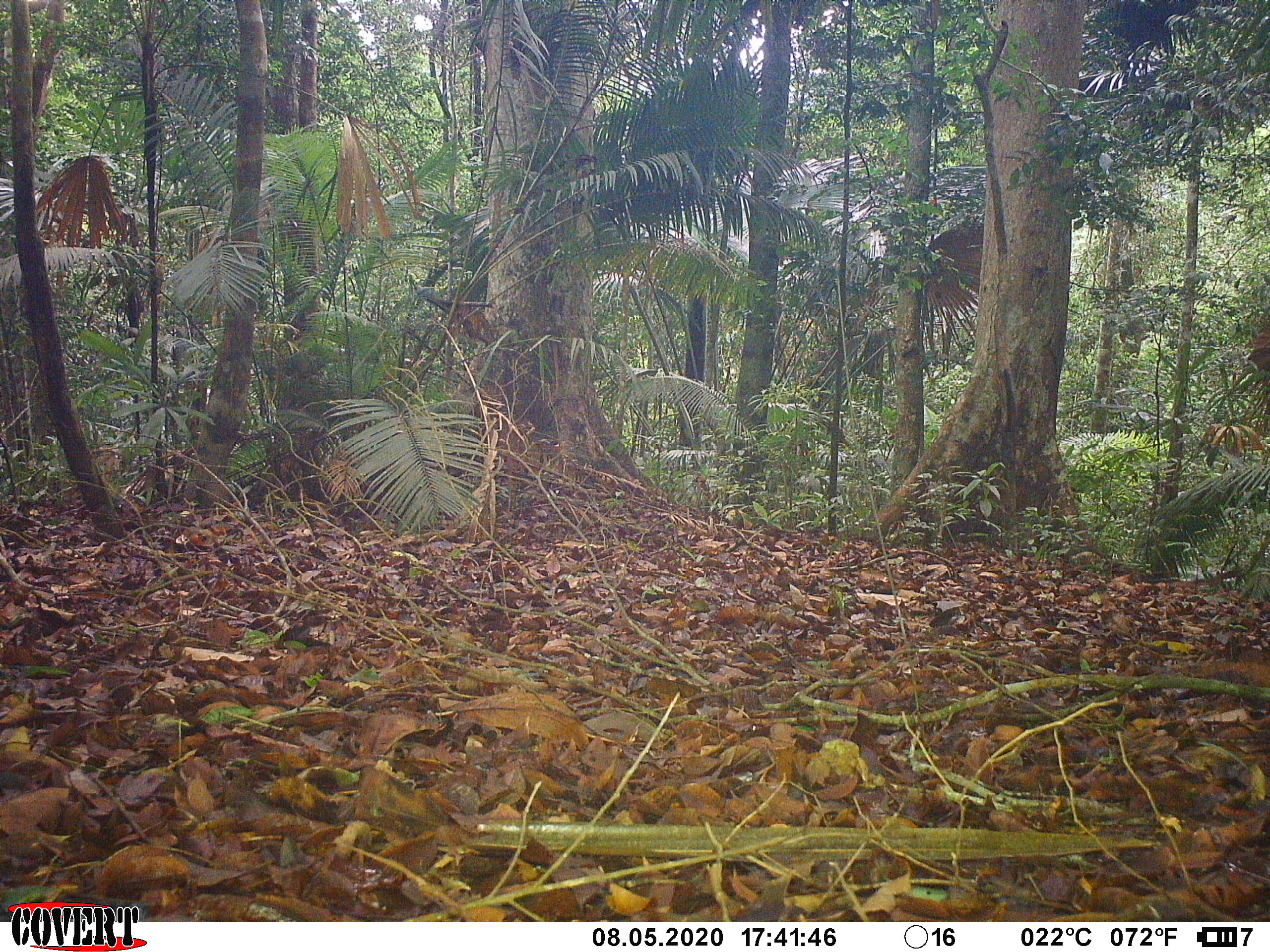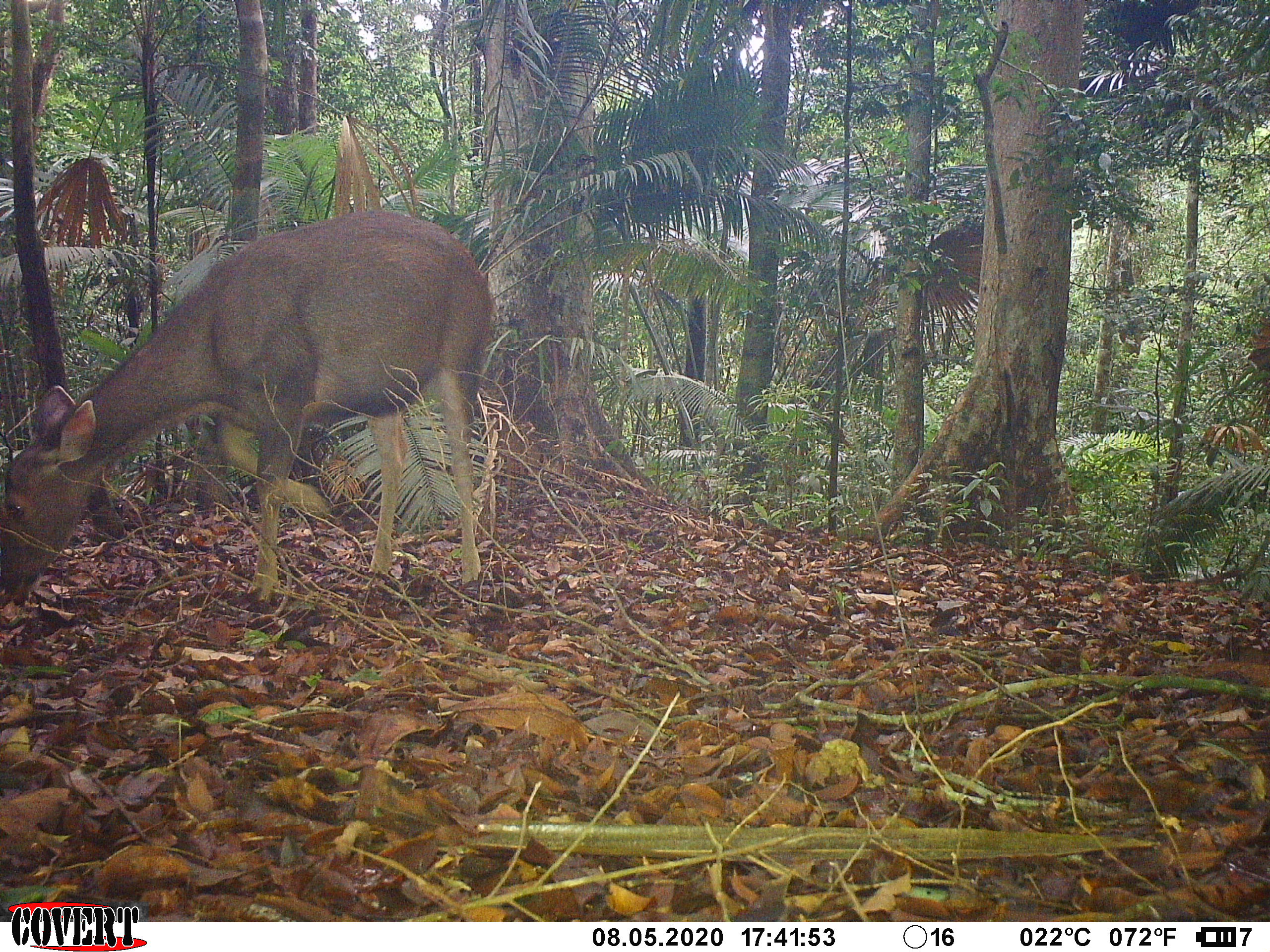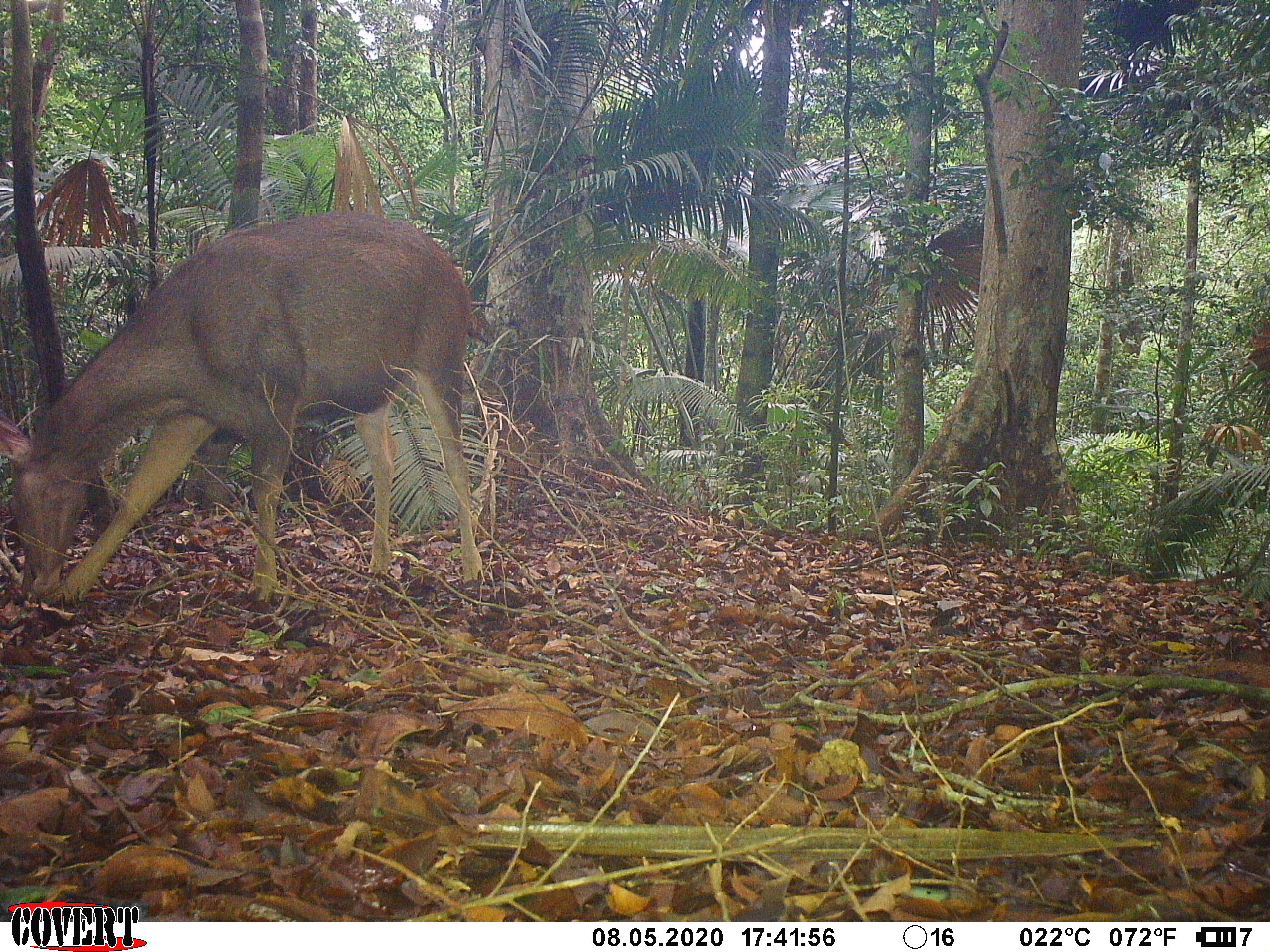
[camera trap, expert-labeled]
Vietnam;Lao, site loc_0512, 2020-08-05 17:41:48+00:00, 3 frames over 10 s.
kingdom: Animalia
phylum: Chordata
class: Mammalia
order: Artiodactyla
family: Cervidae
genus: Rusa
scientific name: Rusa unicolor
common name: sambar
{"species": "sambar (Rusa unicolor)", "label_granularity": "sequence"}